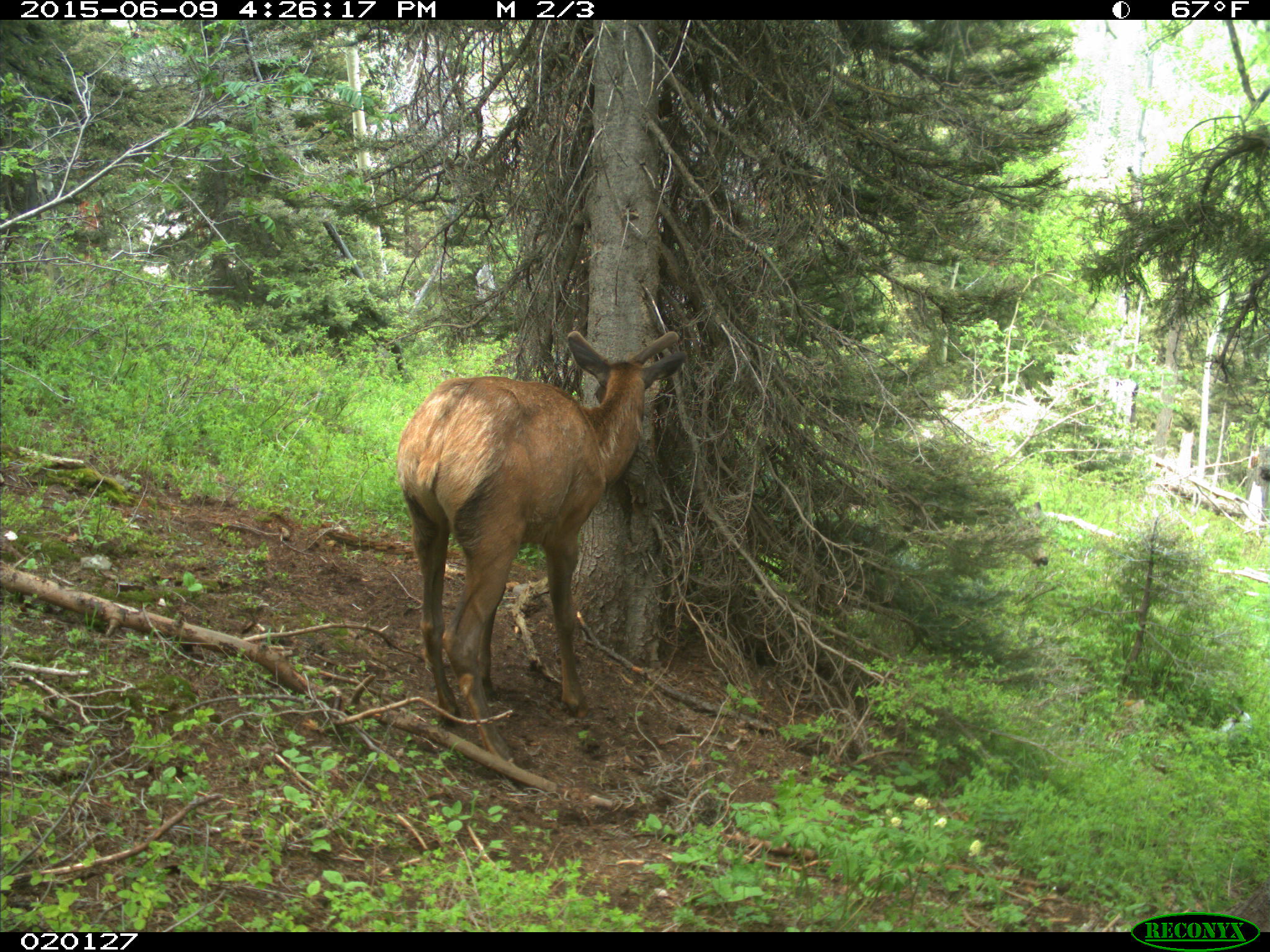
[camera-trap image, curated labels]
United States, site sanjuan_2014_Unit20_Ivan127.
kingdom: Animalia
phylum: Chordata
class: Mammalia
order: Artiodactyla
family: Cervidae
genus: Cervus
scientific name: Cervus elaphus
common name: red deer